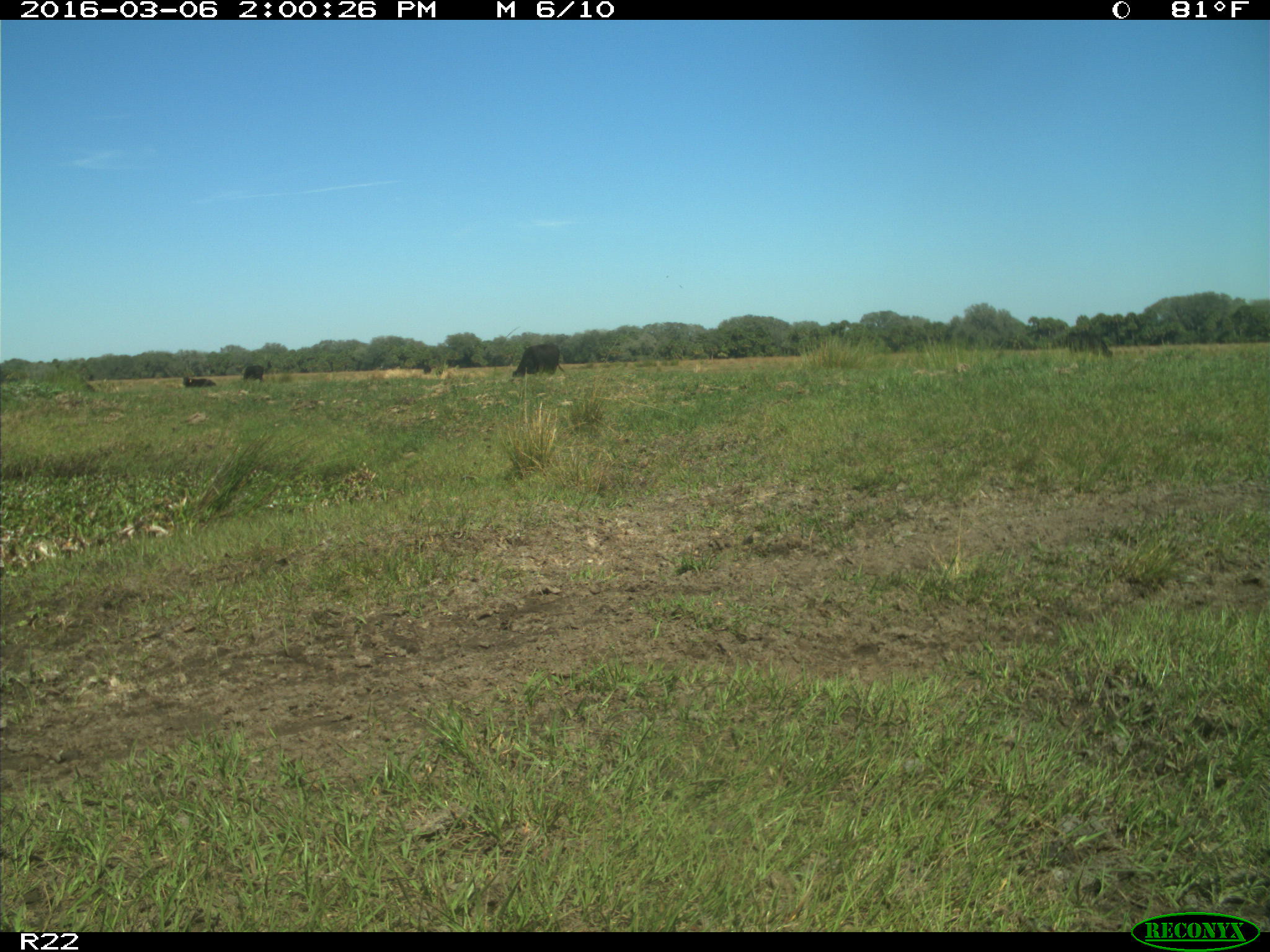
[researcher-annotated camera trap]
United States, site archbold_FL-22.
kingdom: Animalia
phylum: Chordata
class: Mammalia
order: Artiodactyla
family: Bovidae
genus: Bos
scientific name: Bos taurus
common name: domestic cow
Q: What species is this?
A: Bos taurus (domestic cow).